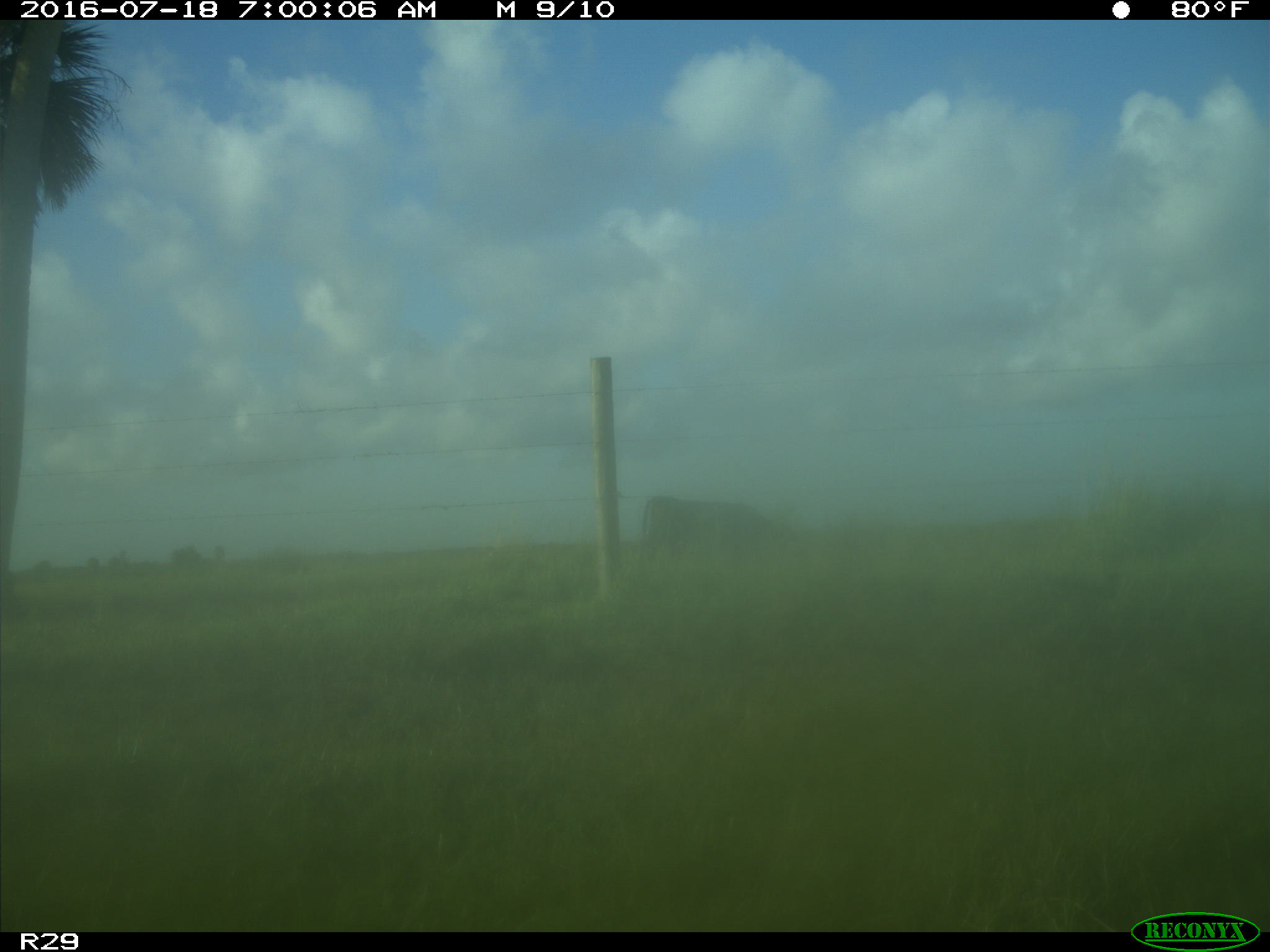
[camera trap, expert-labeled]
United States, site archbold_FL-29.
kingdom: Animalia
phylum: Chordata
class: Mammalia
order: Artiodactyla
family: Bovidae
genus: Bos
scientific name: Bos taurus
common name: domestic cow